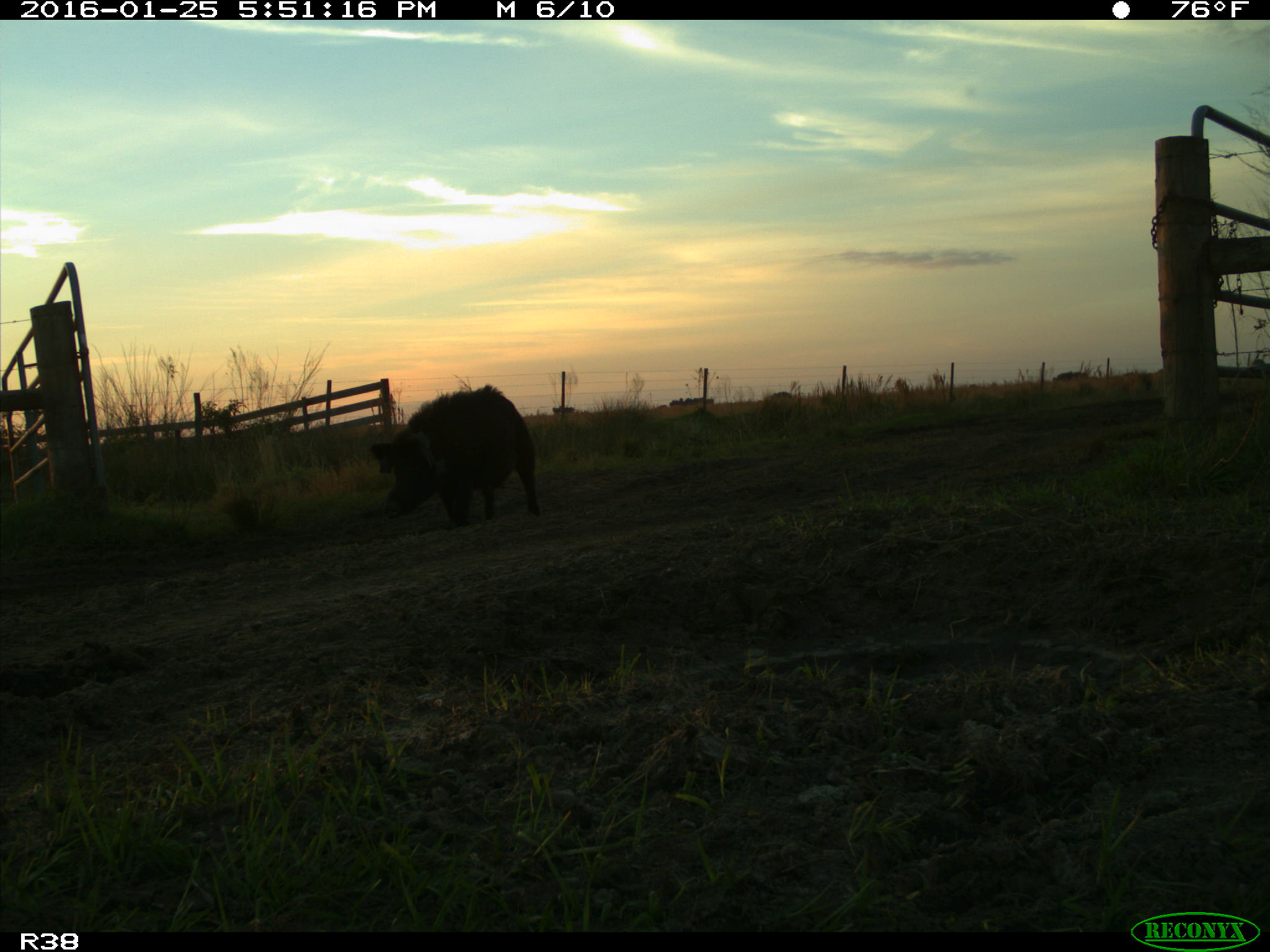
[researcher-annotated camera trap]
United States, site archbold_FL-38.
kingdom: Animalia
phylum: Chordata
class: Mammalia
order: Artiodactyla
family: Suidae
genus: Sus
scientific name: Sus scrofa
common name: wild boar